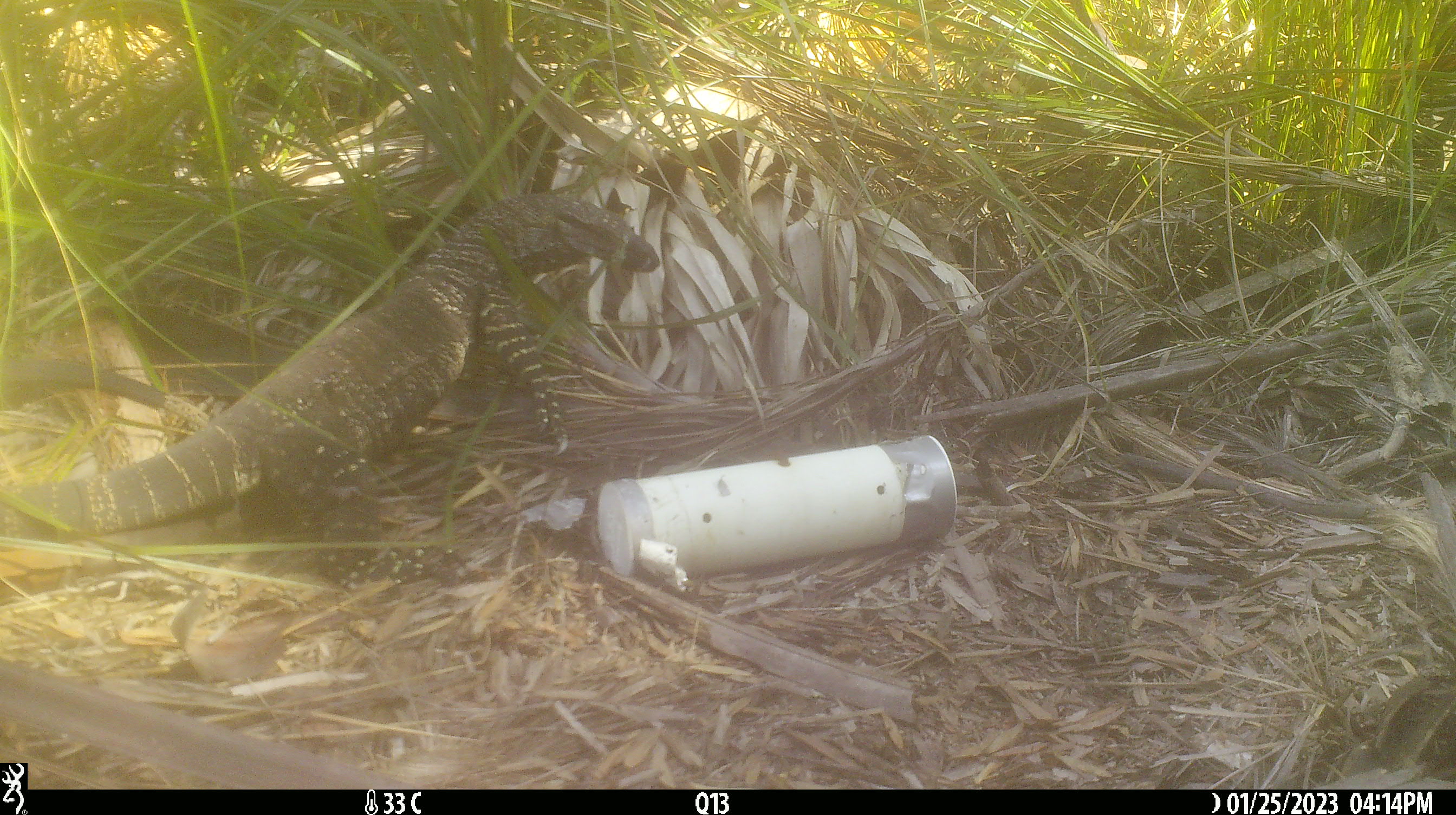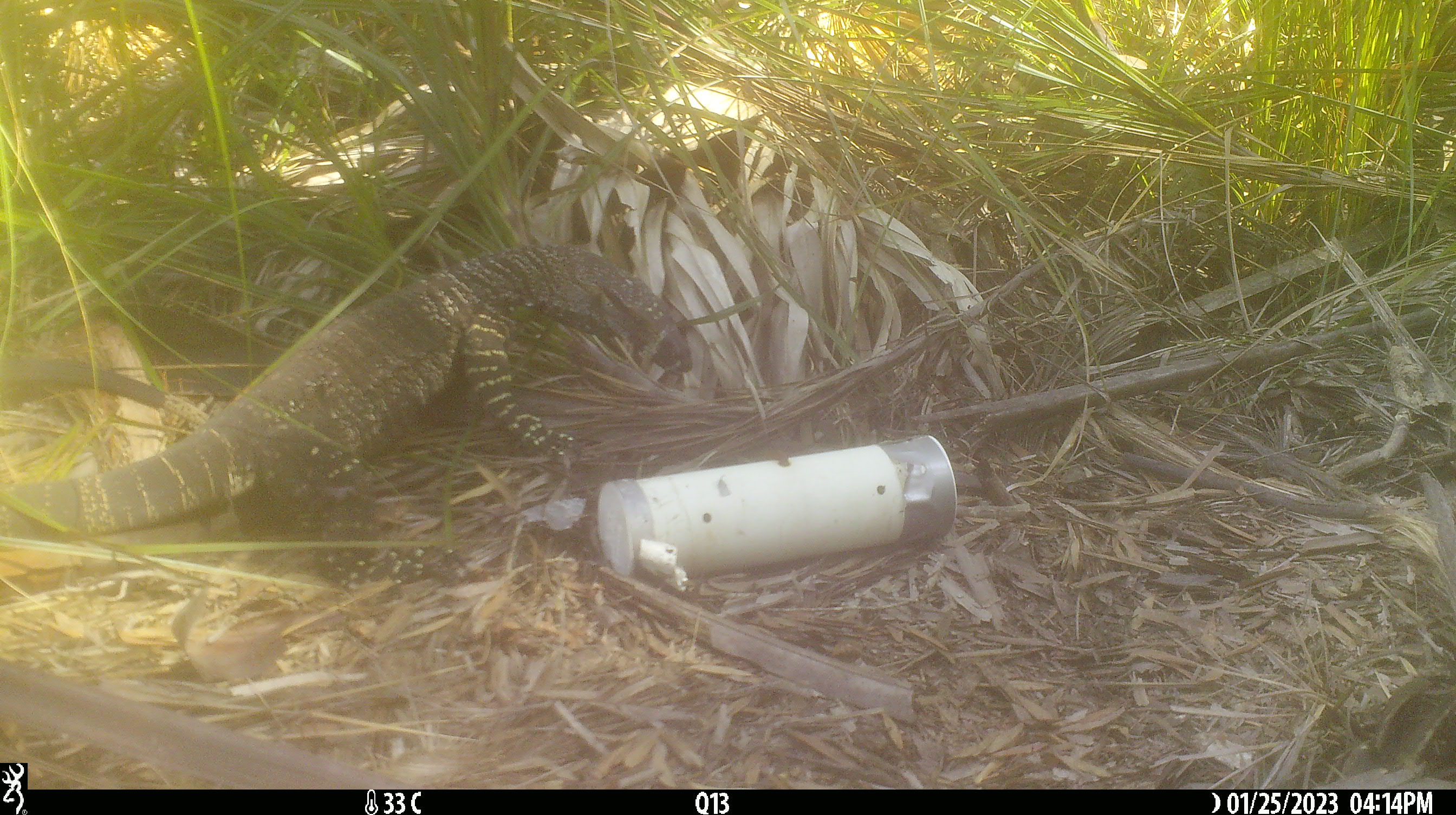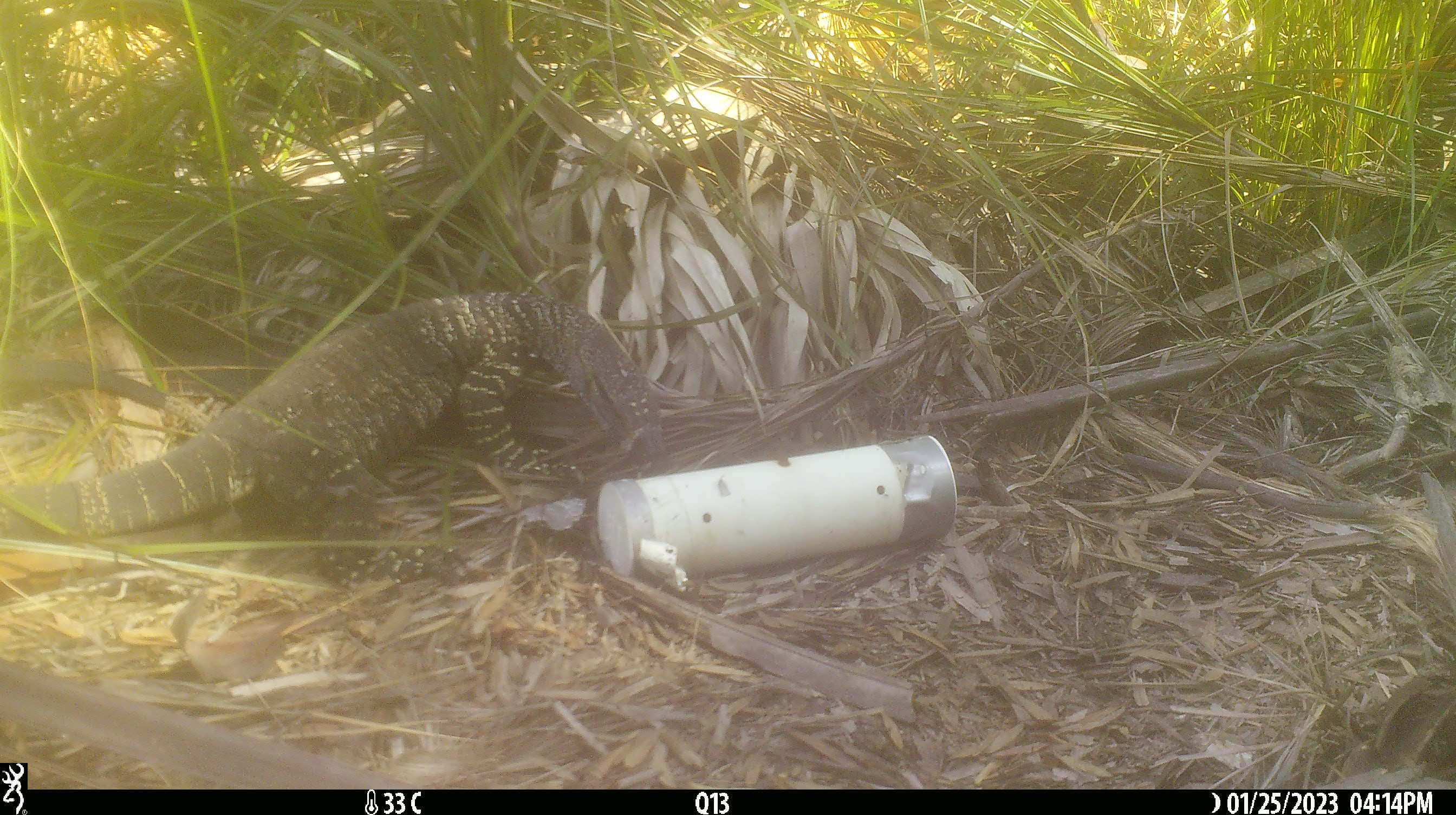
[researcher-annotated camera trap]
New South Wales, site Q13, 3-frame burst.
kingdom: Animalia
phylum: Chordata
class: Reptilia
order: Squamata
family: Varanidae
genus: Varanus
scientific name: Varanus varius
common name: lace monitor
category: goanna